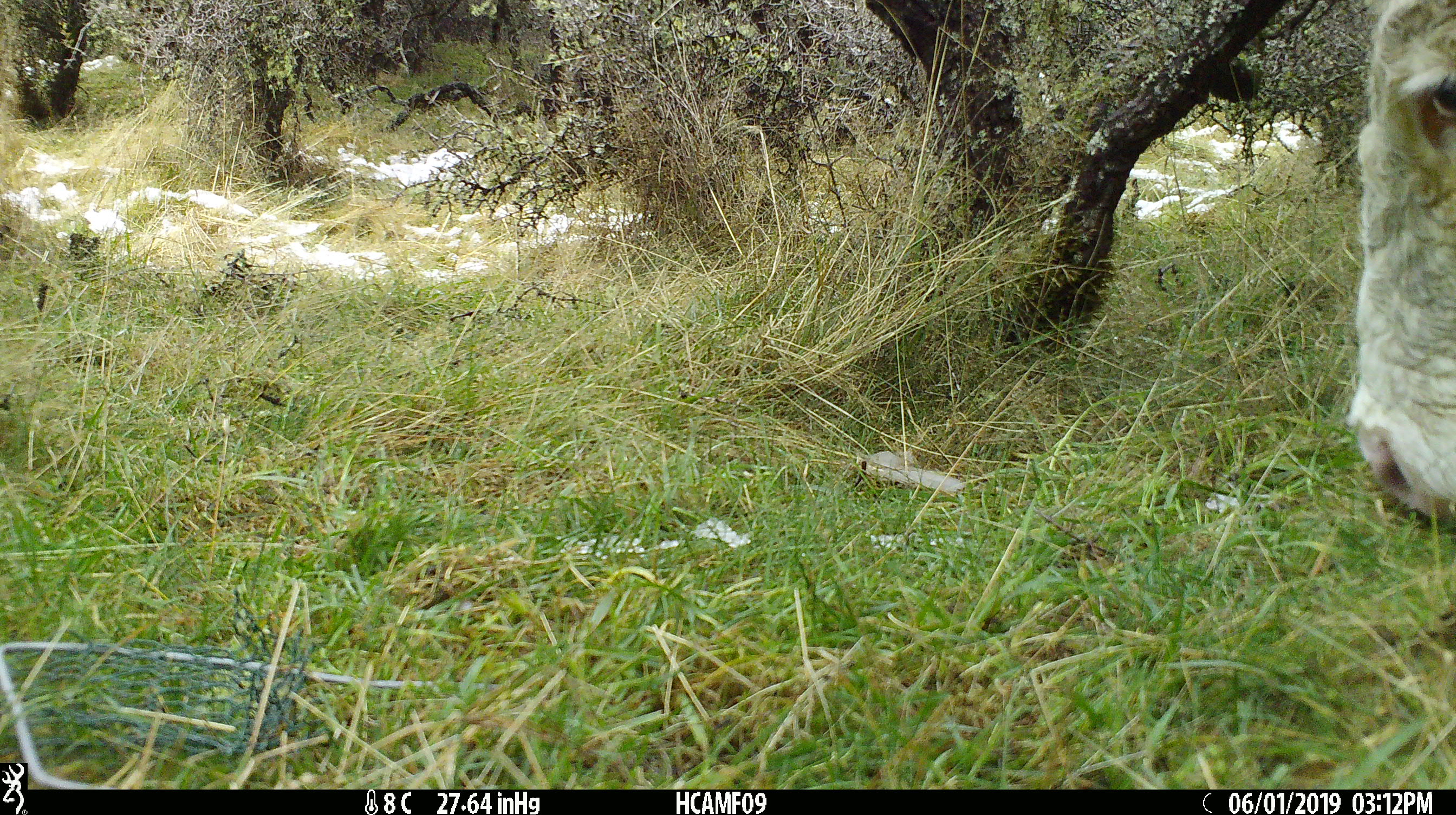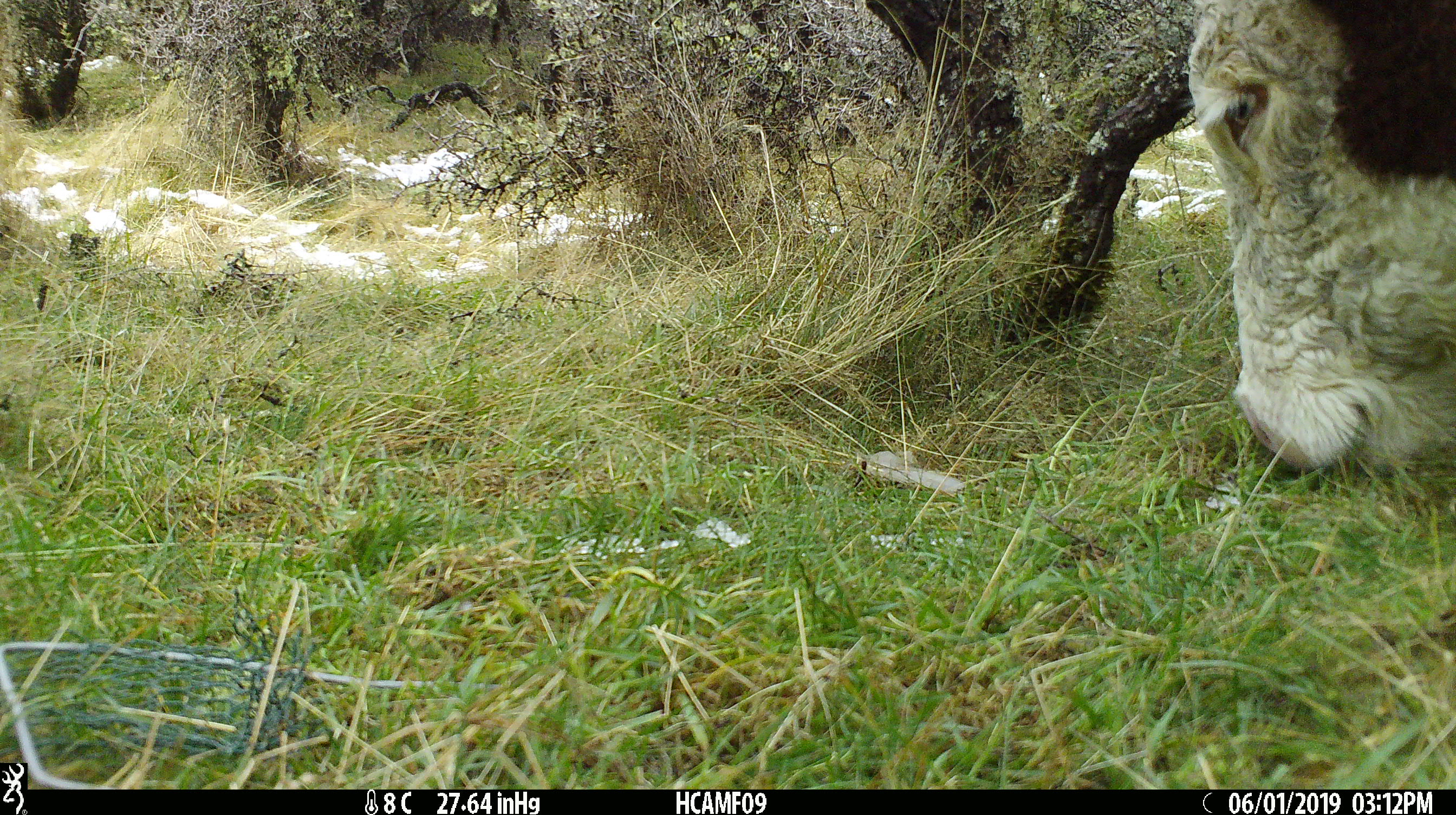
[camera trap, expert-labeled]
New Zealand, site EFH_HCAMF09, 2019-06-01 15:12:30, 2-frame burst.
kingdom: Animalia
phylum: Chordata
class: Mammalia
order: Artiodactyla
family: Bovidae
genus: Bos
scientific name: Bos taurus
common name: domestic cow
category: cow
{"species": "cow (domestic cow) (Bos taurus)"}